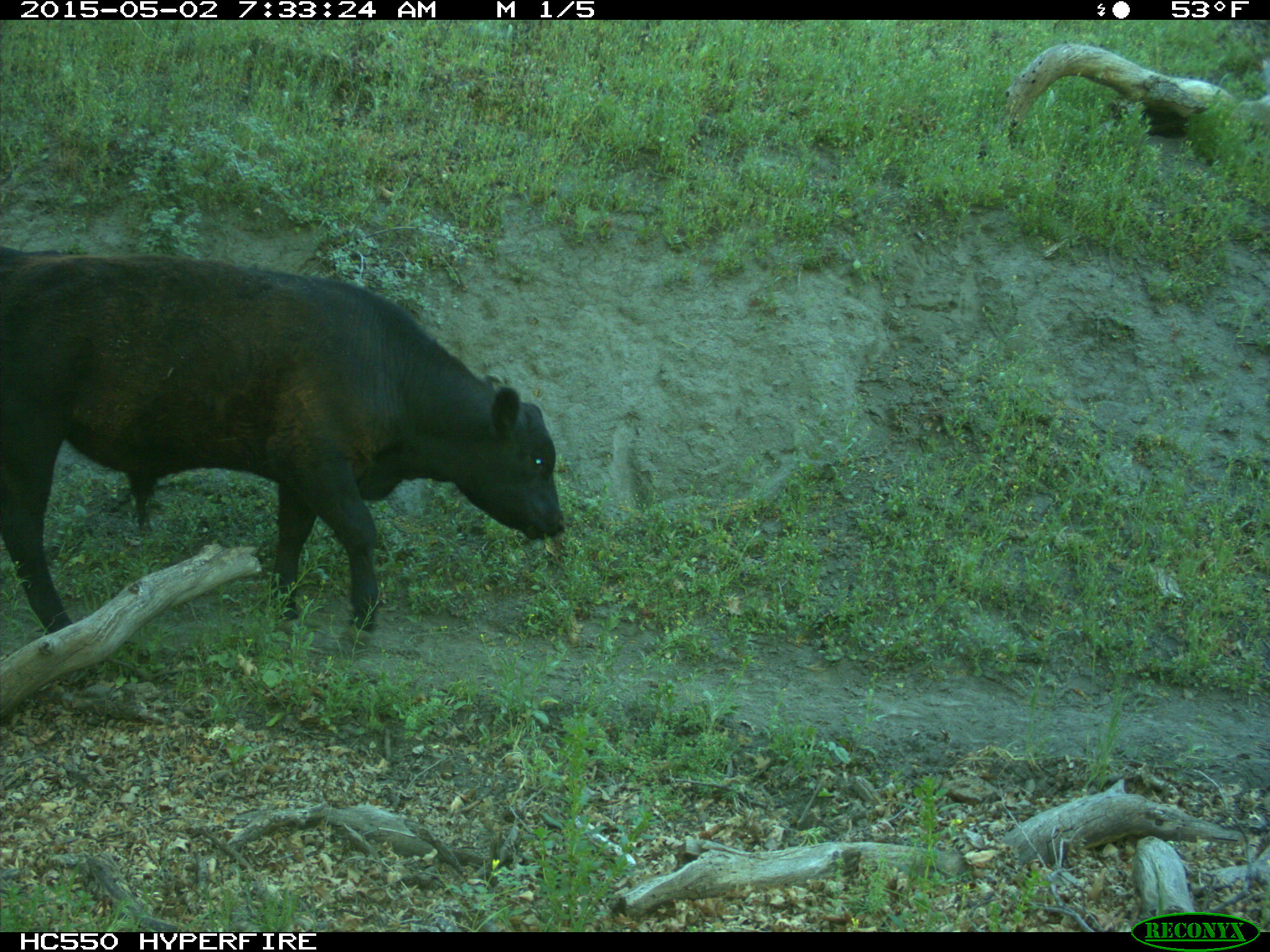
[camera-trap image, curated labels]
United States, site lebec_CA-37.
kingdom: Animalia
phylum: Chordata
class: Mammalia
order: Artiodactyla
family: Bovidae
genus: Bos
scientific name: Bos taurus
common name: domestic cow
Bos taurus (domestic cow).